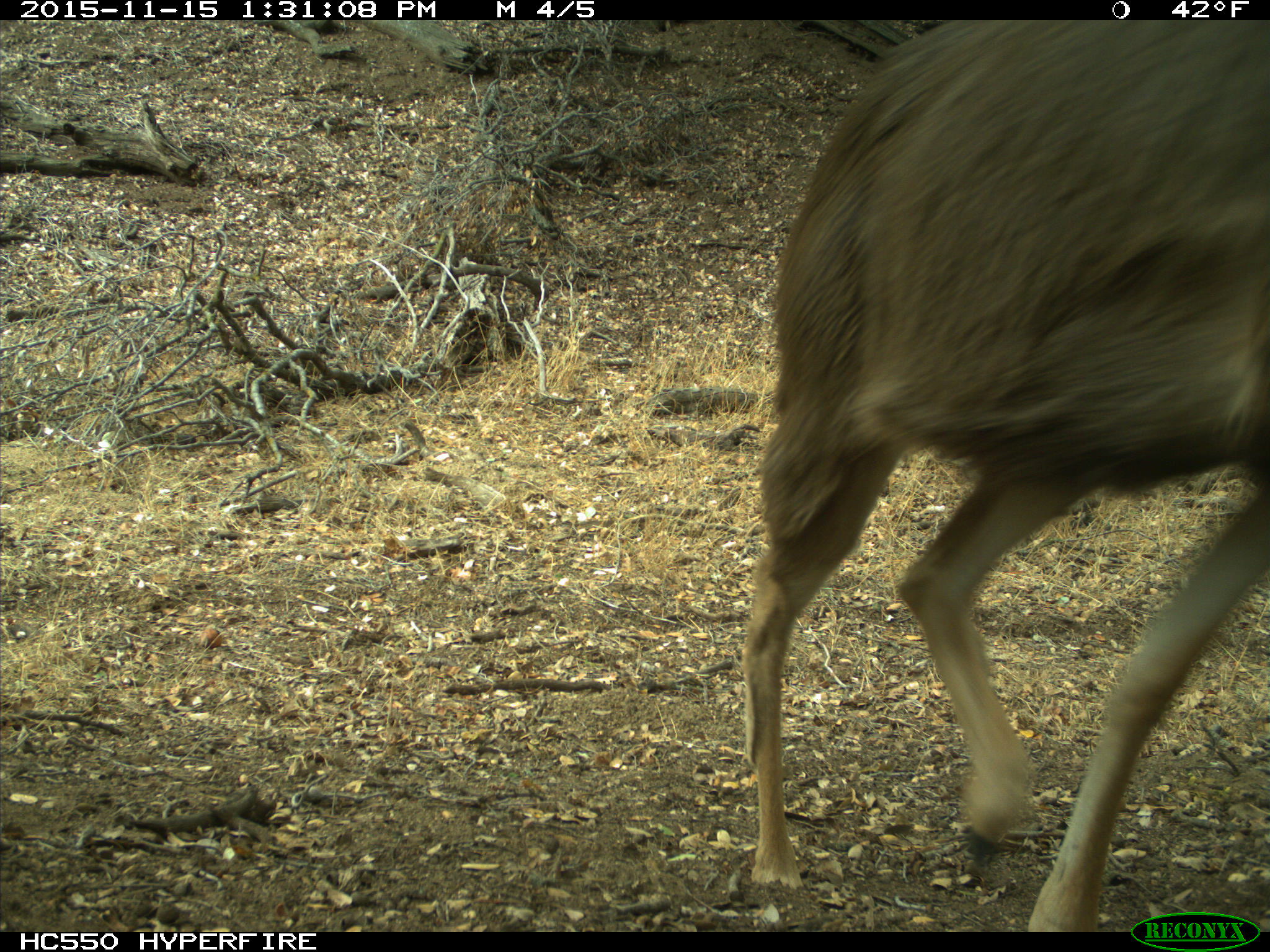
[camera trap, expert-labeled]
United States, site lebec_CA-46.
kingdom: Animalia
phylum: Chordata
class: Mammalia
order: Artiodactyla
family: Cervidae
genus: Odocoileus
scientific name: Odocoileus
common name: deer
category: unidentified deer